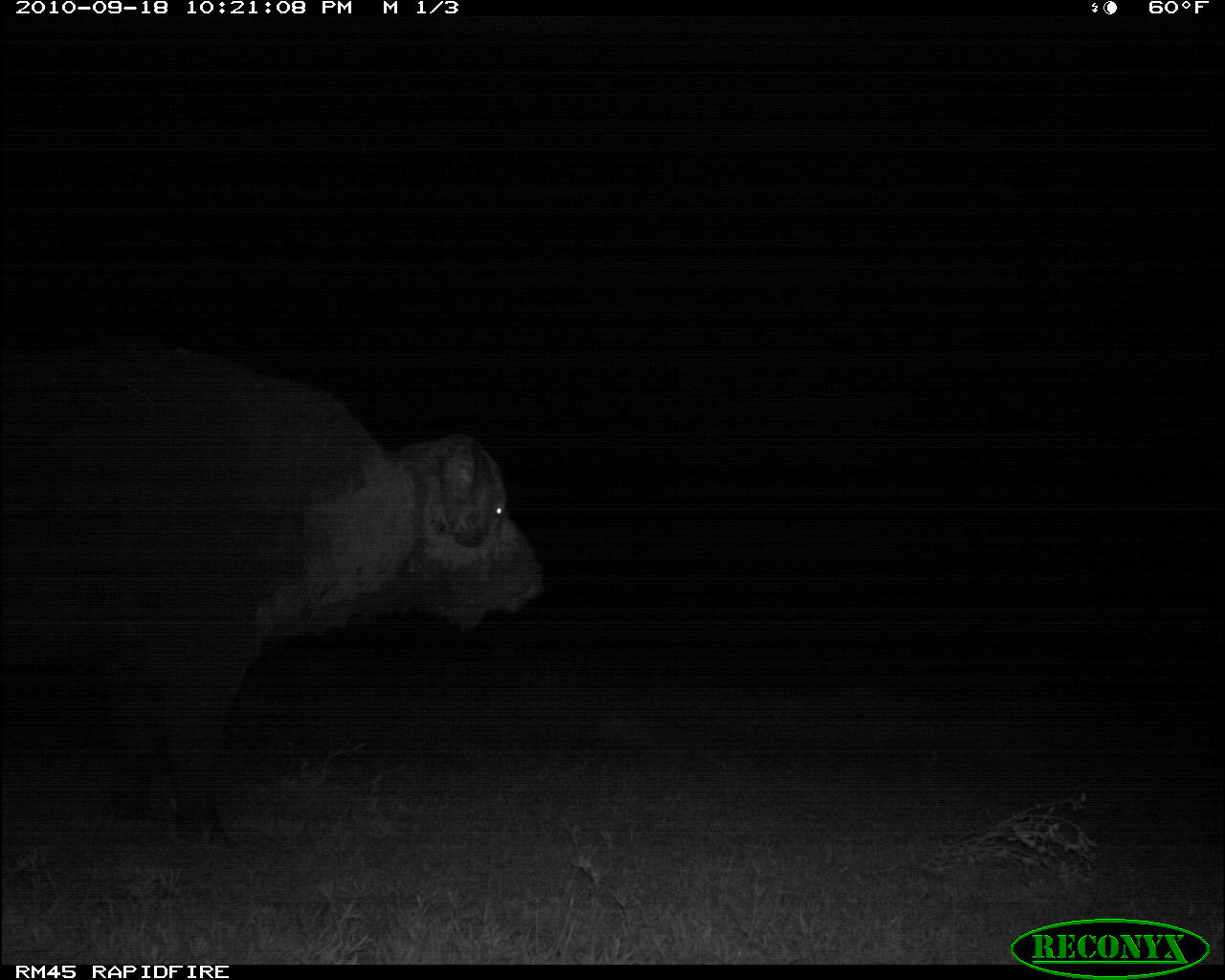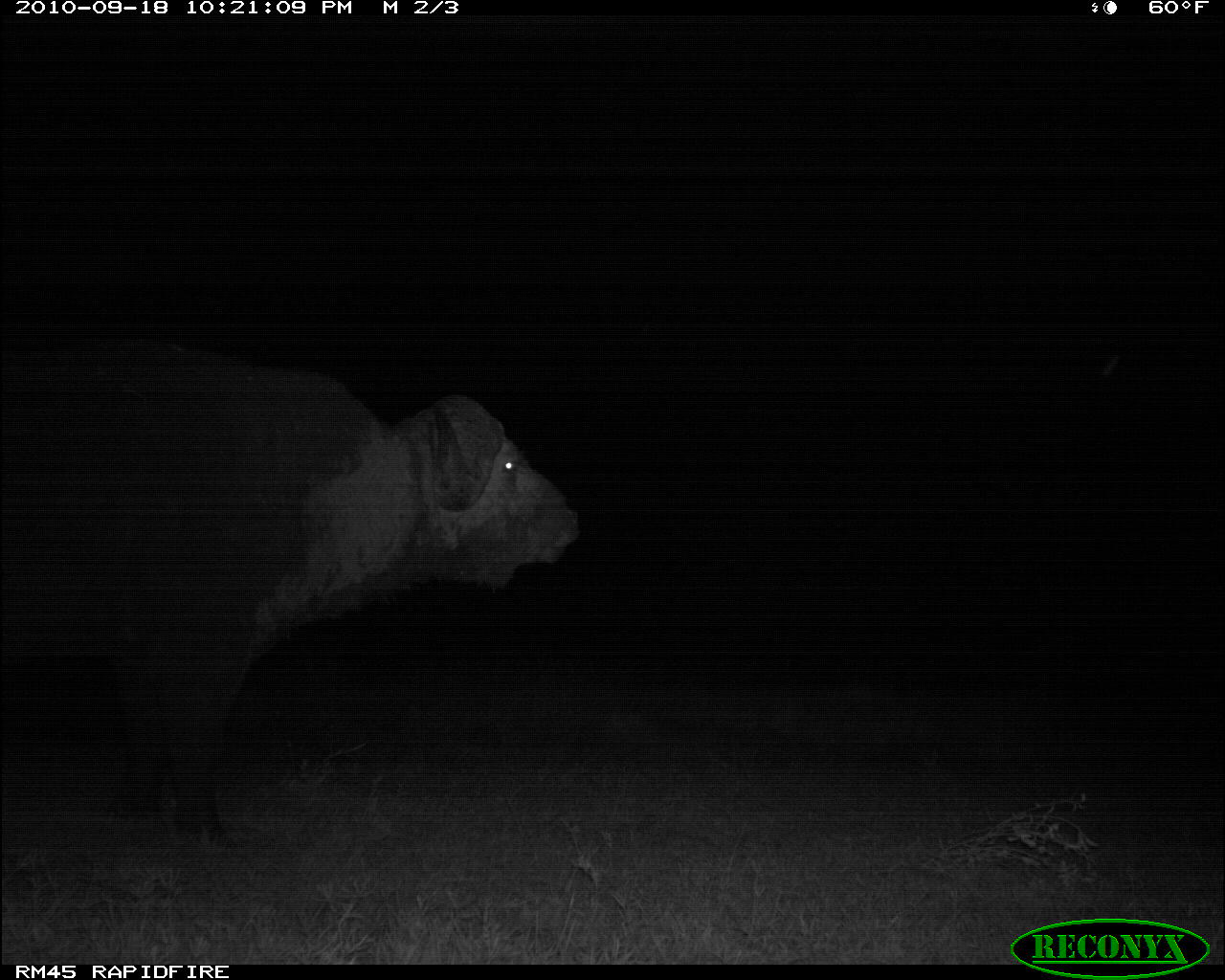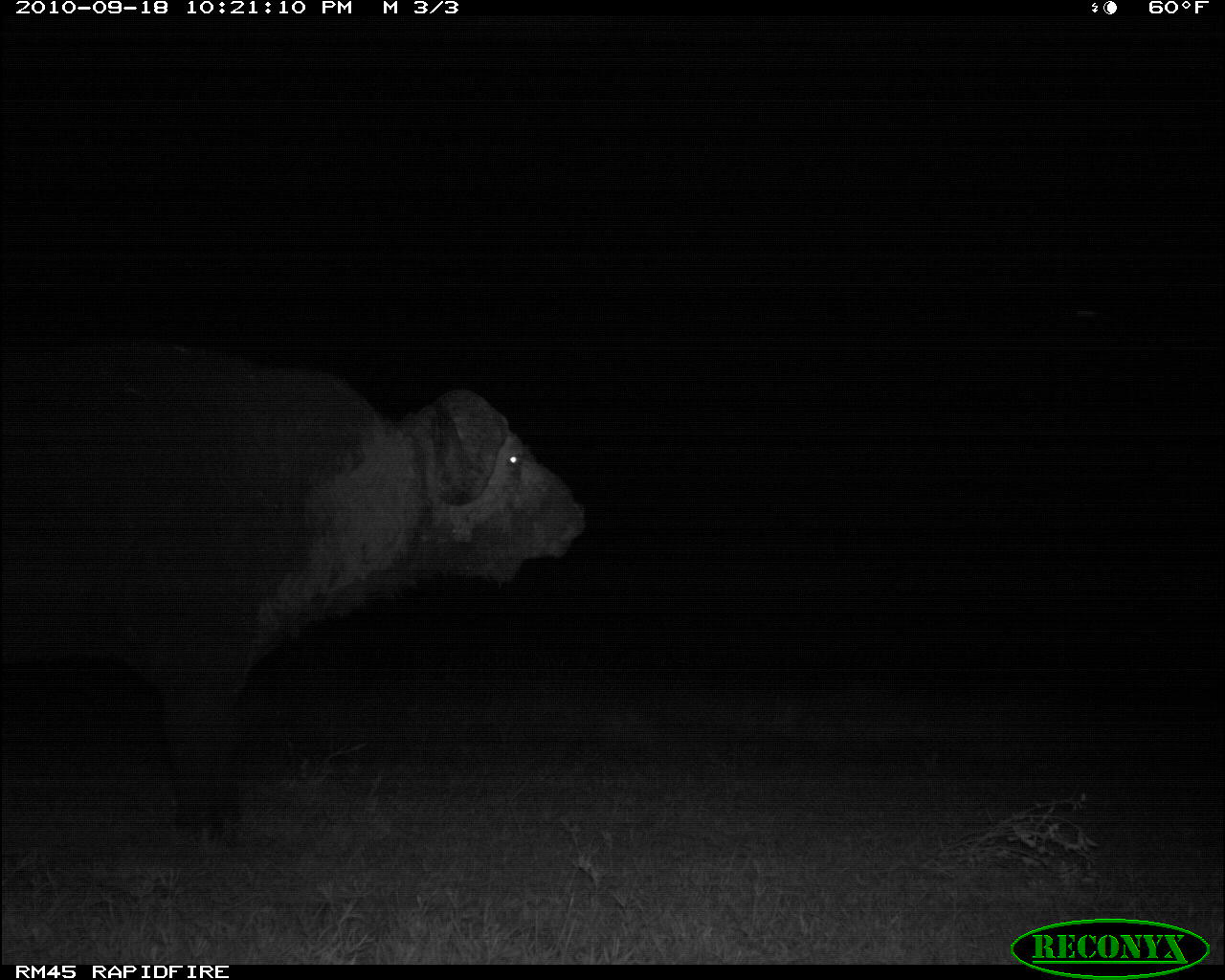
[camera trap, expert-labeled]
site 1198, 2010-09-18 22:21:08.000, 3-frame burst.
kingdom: Animalia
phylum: Chordata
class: Mammalia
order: Artiodactyla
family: Bovidae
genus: Syncerus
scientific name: Syncerus caffer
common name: african buffalo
Syncerus caffer (african buffalo), count 1.